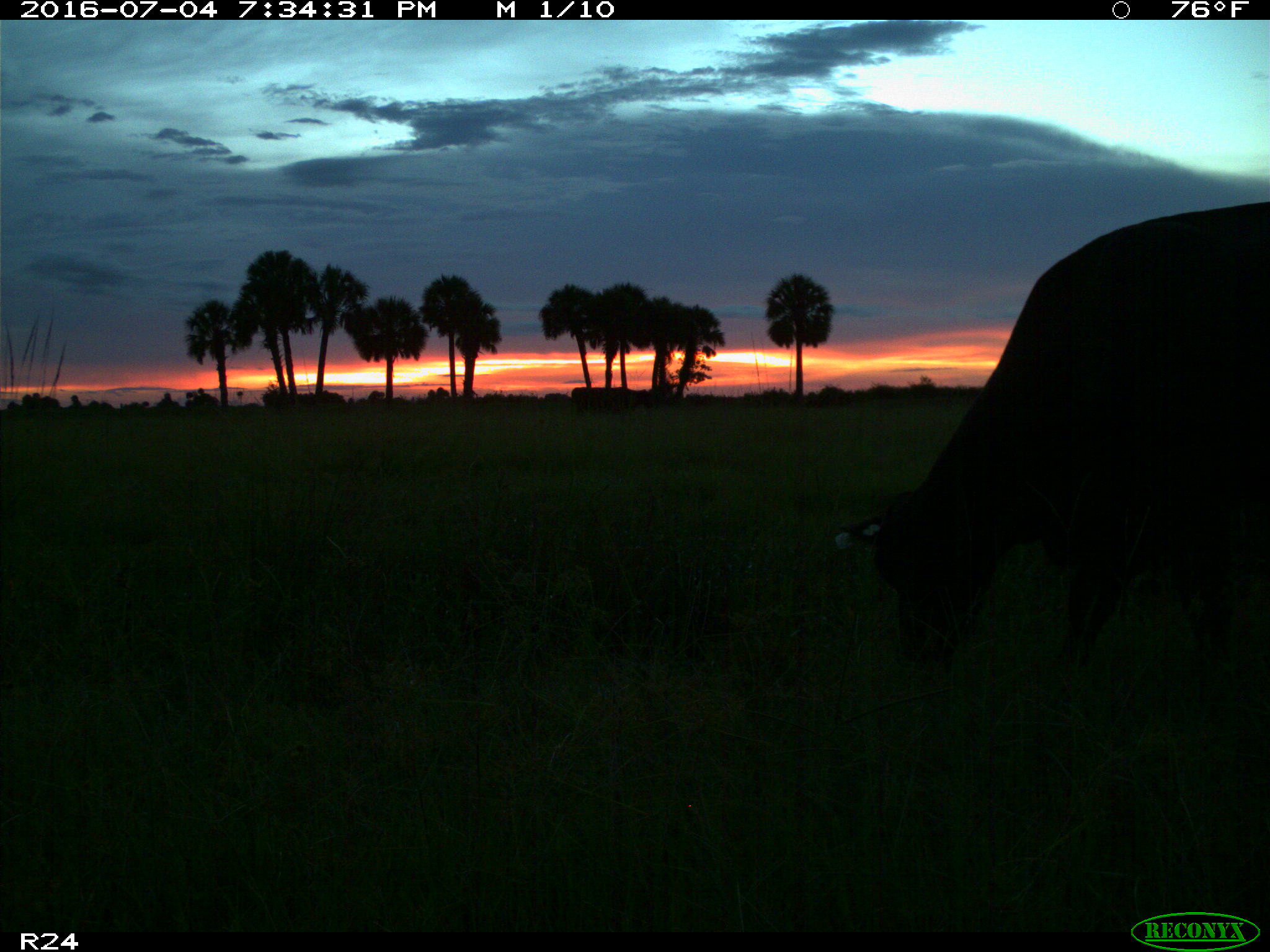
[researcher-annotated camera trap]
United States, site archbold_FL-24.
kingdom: Animalia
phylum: Chordata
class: Mammalia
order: Artiodactyla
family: Bovidae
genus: Bos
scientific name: Bos taurus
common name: domestic cow